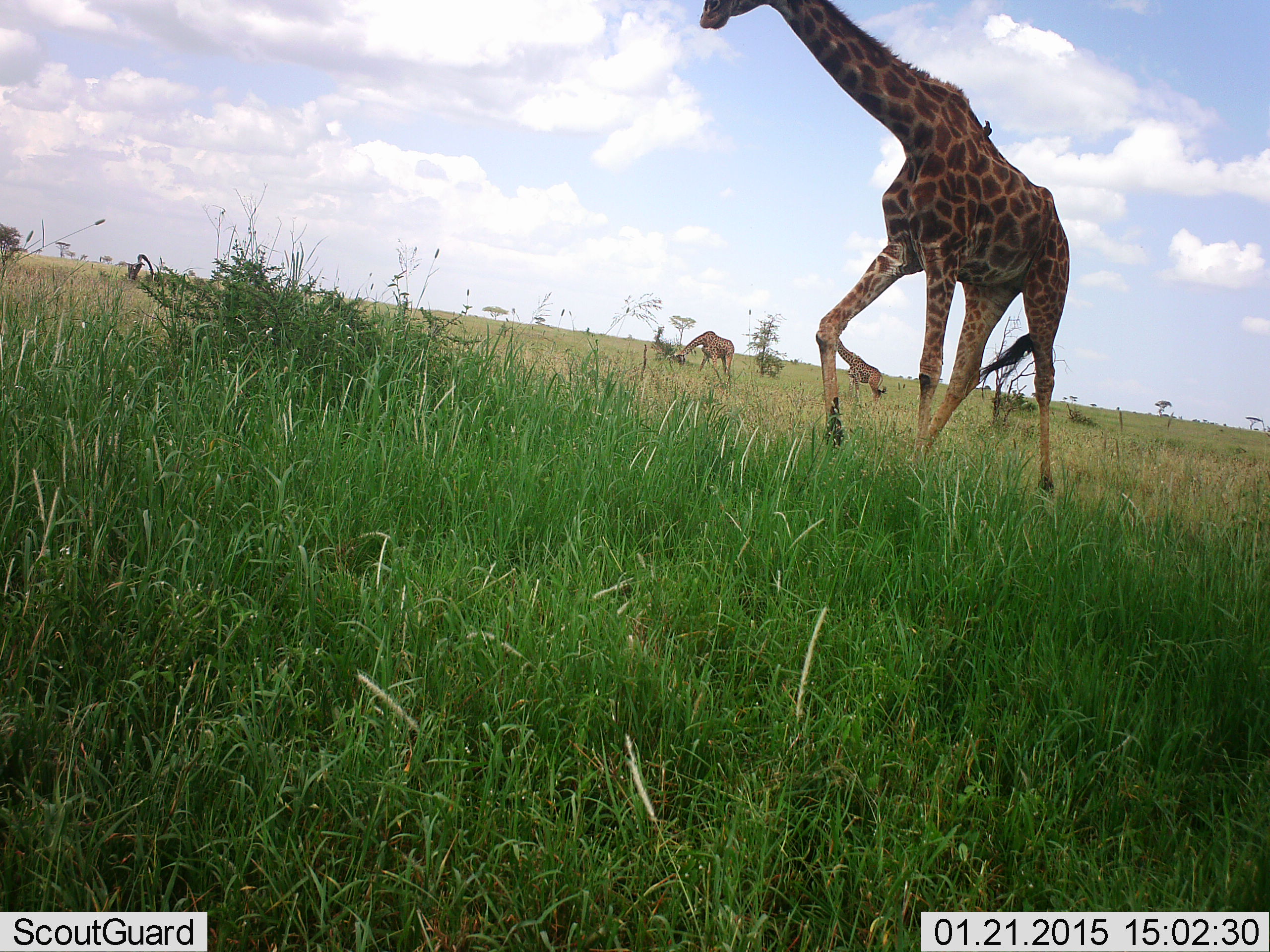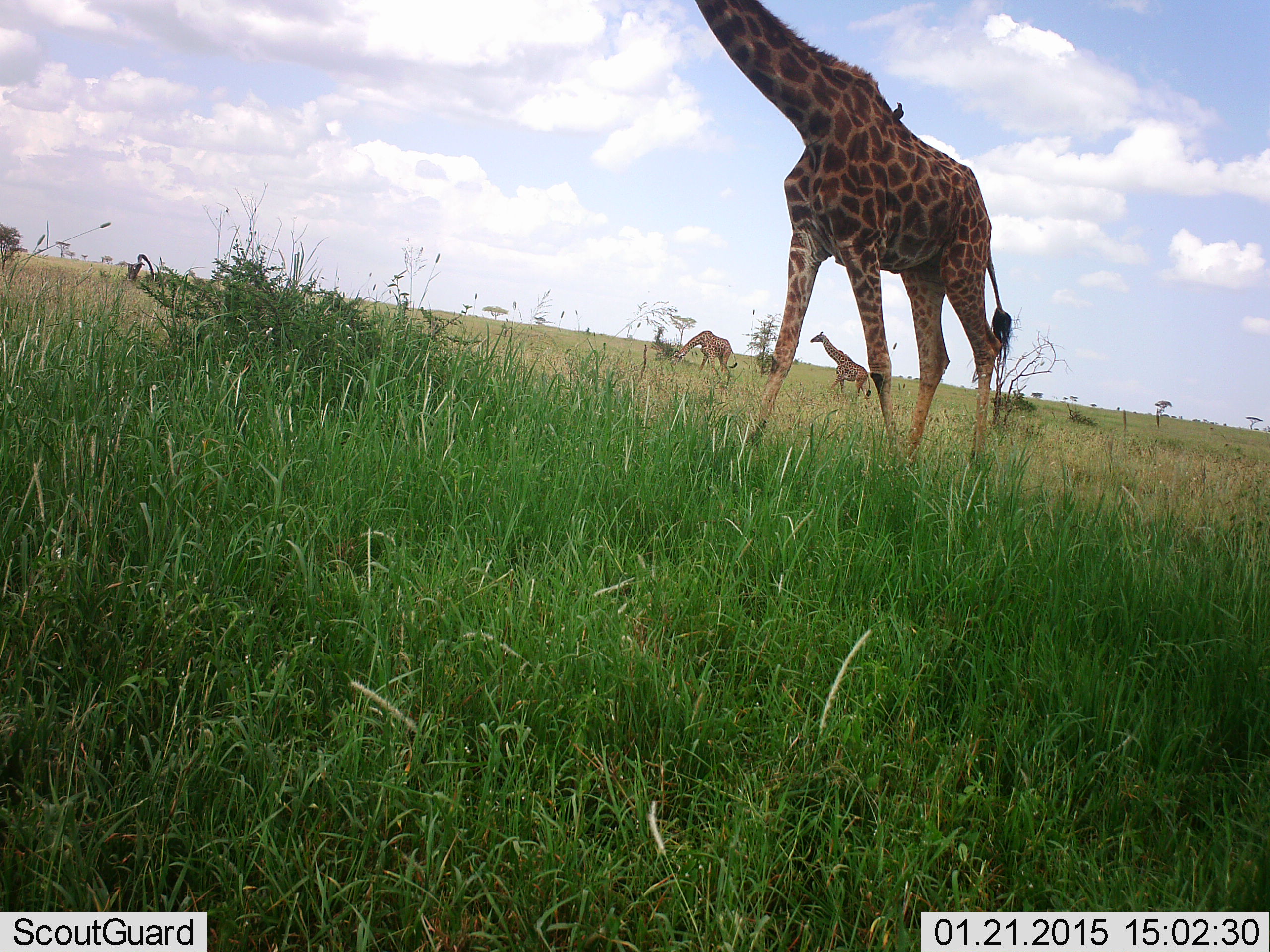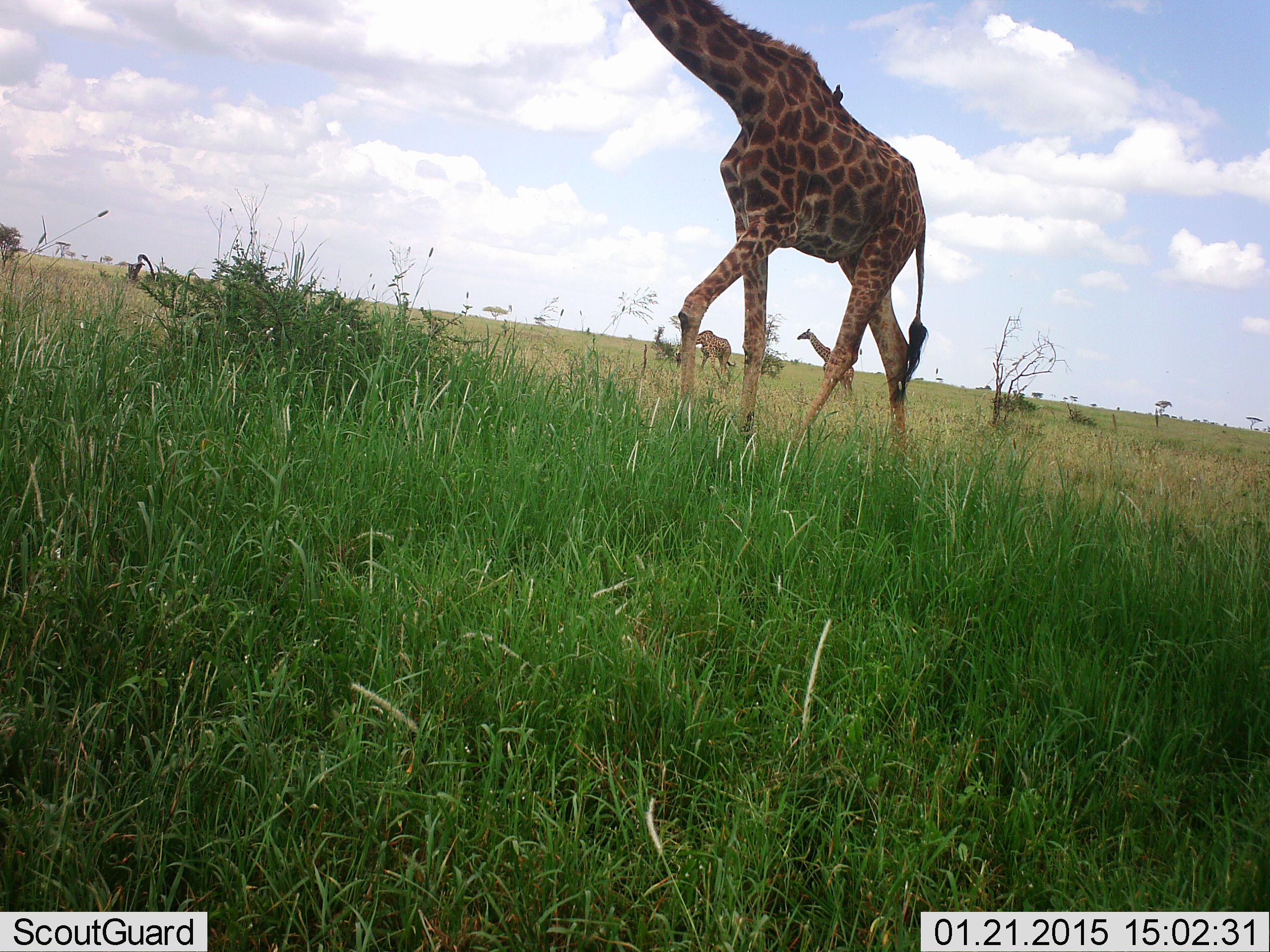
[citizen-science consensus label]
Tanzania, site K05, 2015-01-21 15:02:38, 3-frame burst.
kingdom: Animalia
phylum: Chordata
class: Mammalia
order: Artiodactyla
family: Giraffidae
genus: Giraffa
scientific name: Giraffa camelopardalis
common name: giraffe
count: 3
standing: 15%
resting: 0%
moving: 92%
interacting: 0%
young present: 0%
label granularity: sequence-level